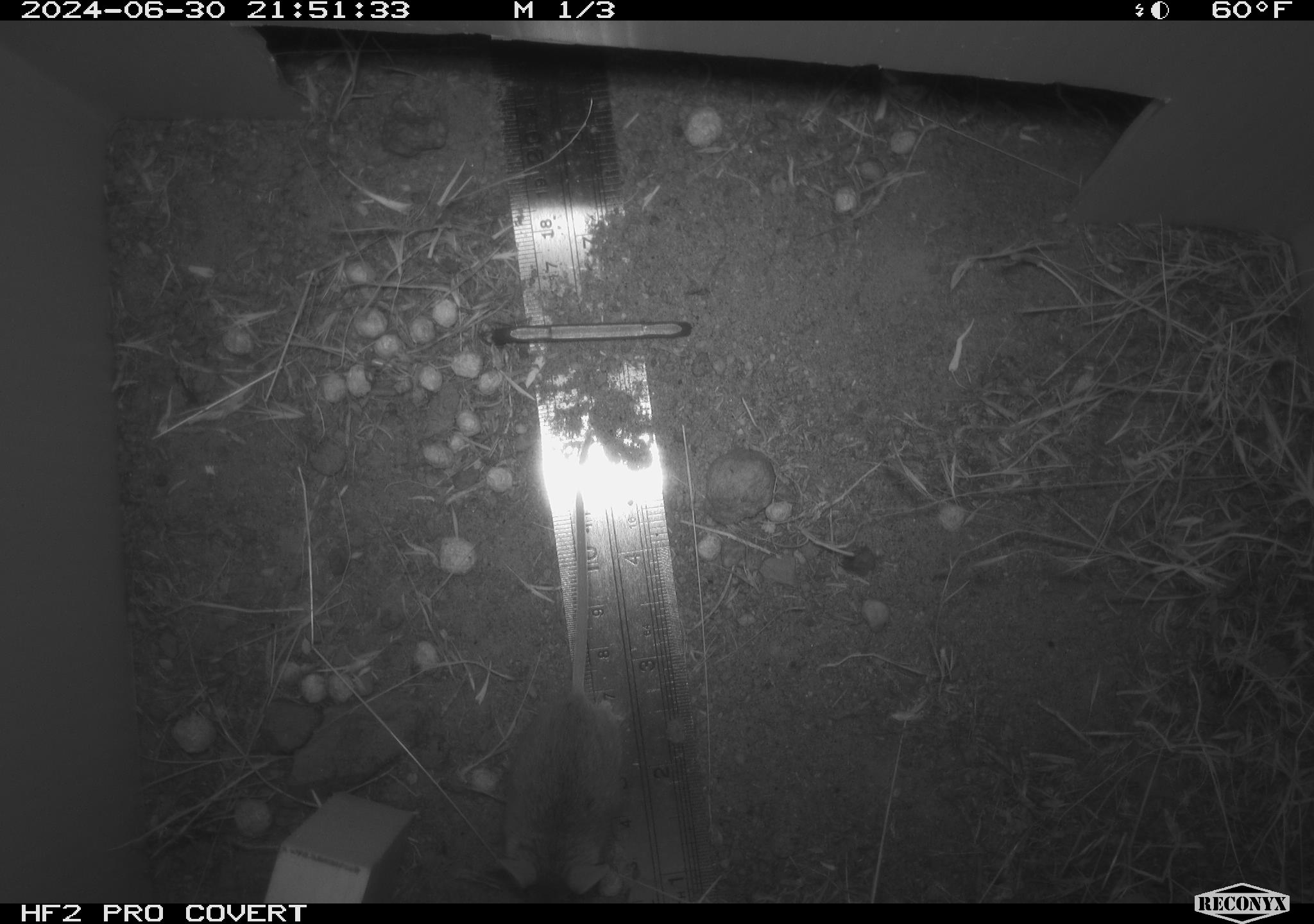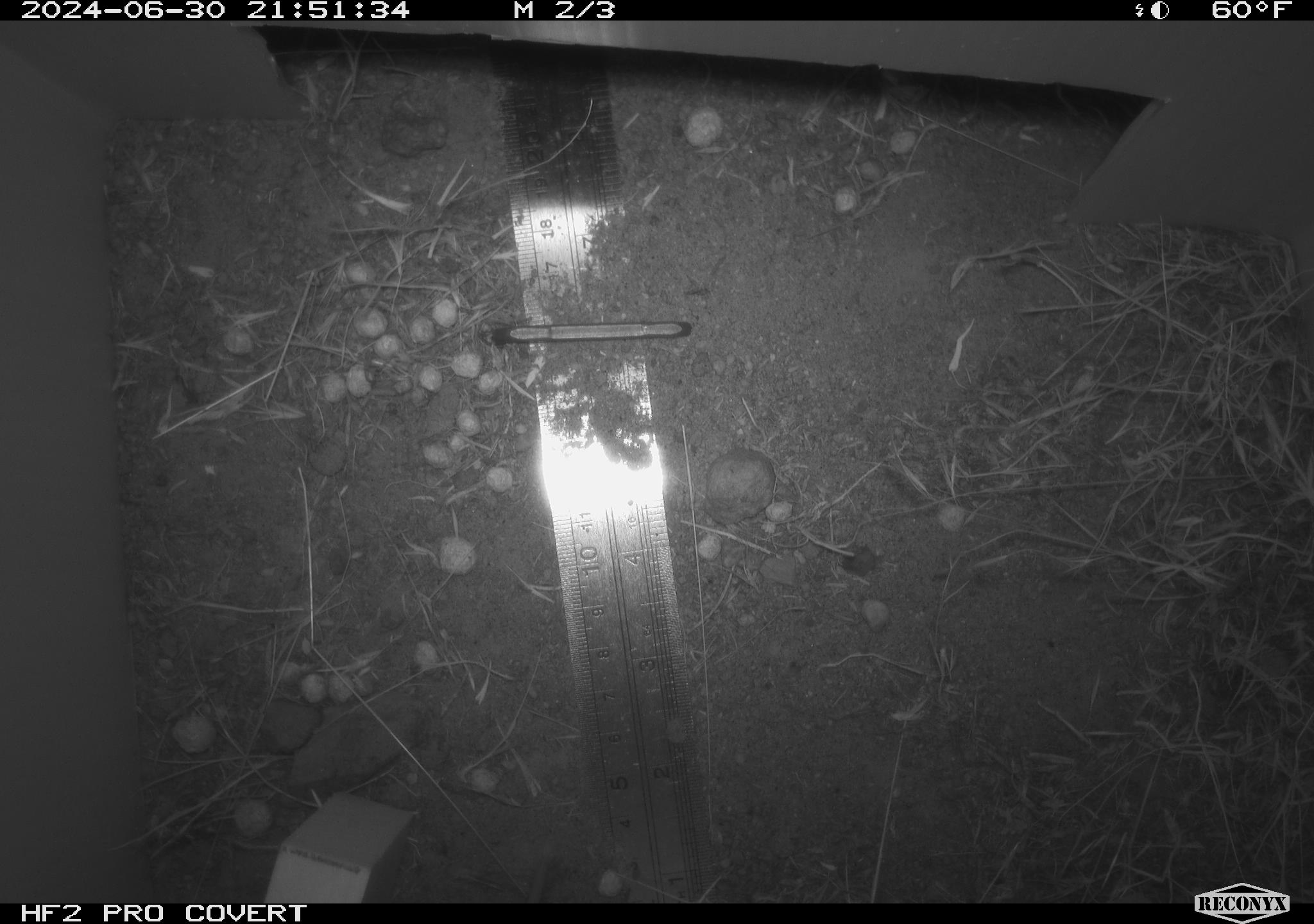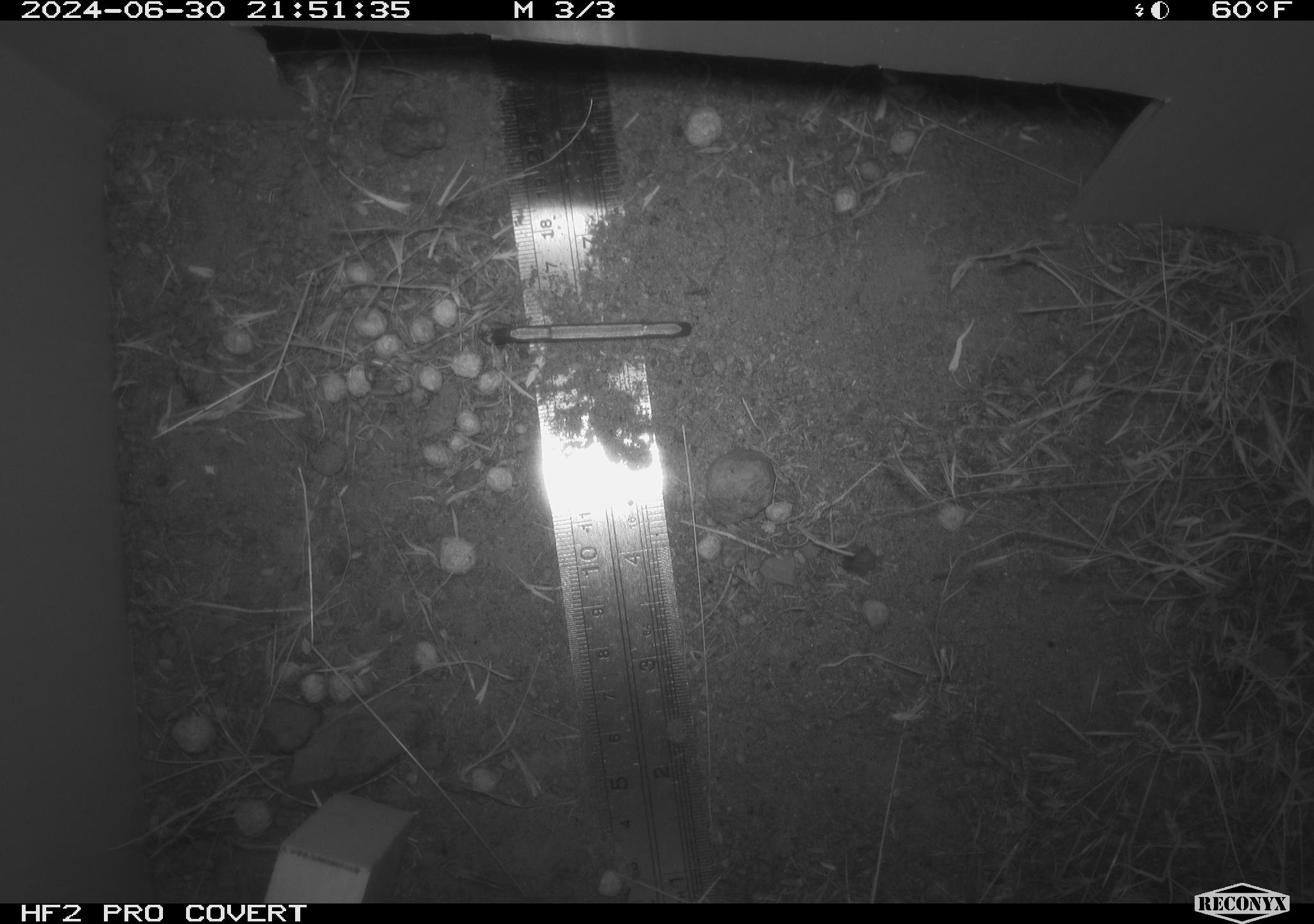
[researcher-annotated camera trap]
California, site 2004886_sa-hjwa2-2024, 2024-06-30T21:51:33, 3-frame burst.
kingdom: Animalia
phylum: Chordata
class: Mammalia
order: Rodentia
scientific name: Rodentia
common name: rodent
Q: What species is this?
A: Rodent (Rodentia).